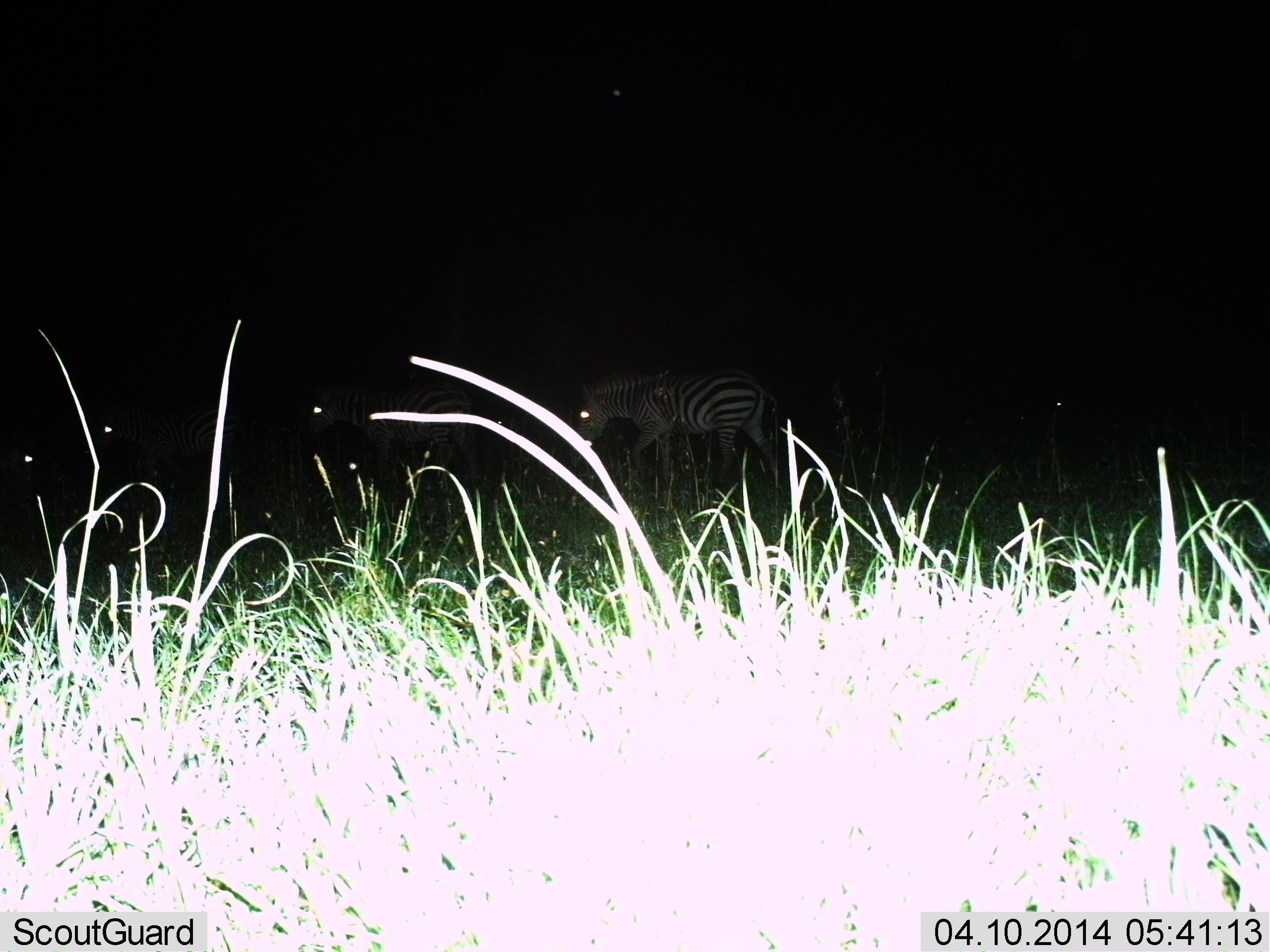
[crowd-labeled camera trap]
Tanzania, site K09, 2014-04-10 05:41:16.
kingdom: Animalia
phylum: Chordata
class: Mammalia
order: Perissodactyla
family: Equidae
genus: Equus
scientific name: Equus quagga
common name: plains zebra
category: zebra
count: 4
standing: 60%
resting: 0%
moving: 50%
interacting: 0%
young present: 0%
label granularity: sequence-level